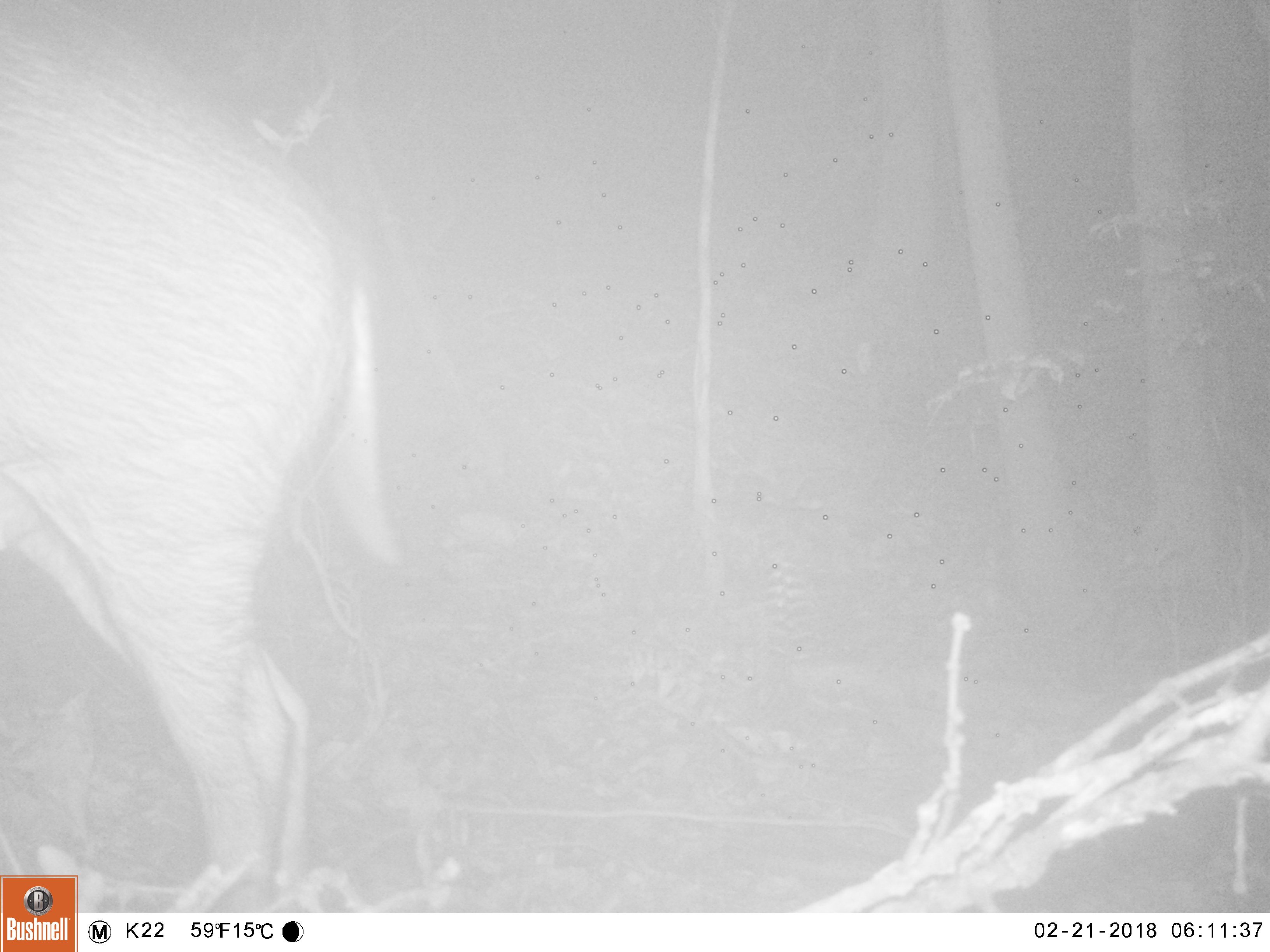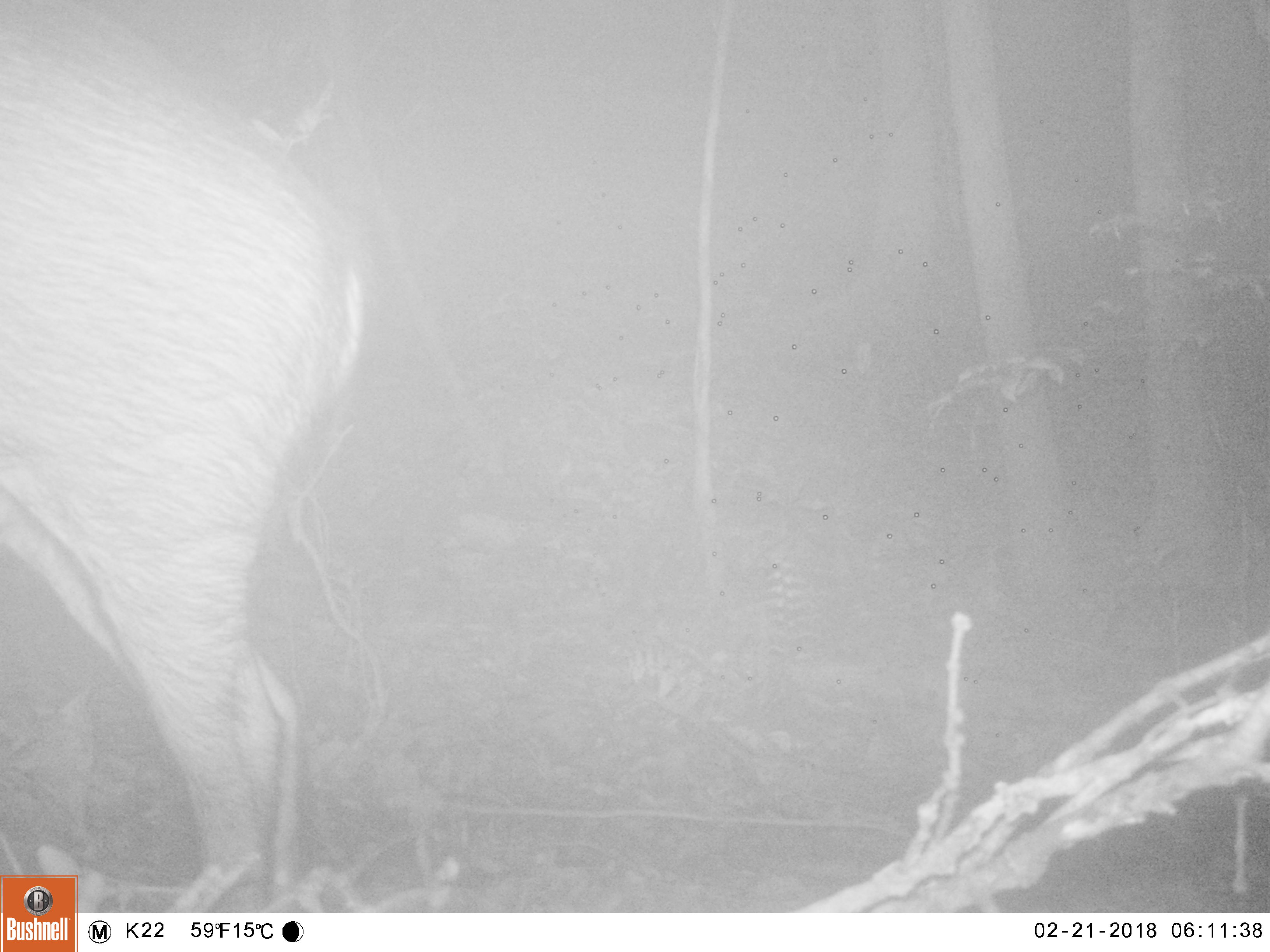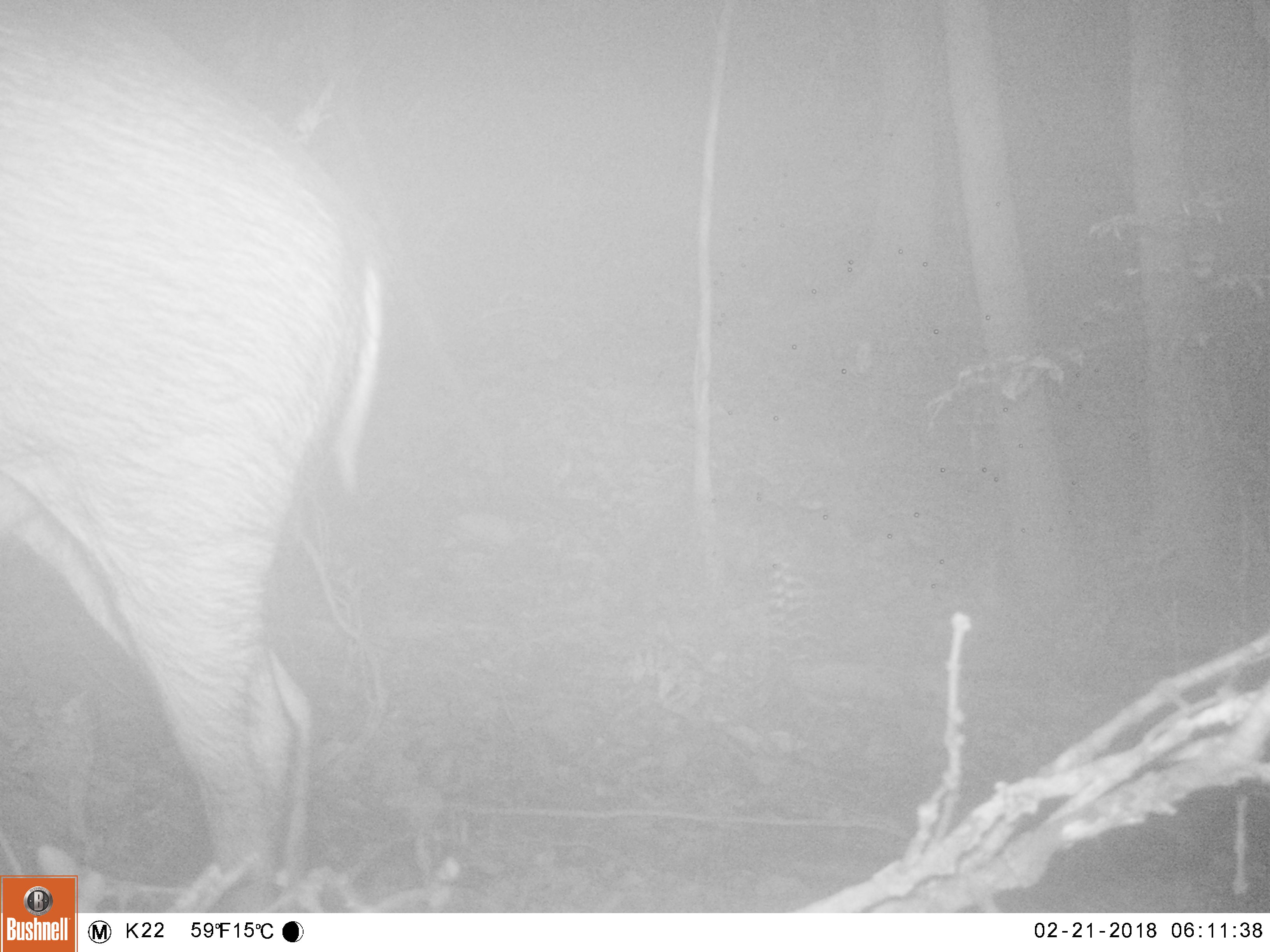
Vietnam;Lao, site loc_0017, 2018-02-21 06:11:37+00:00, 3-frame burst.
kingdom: Animalia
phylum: Chordata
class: Mammalia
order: Artiodactyla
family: Suidae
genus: Sus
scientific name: Sus scrofa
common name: eurasian wild pig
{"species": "eurasian wild pig (Sus scrofa)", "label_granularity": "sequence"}